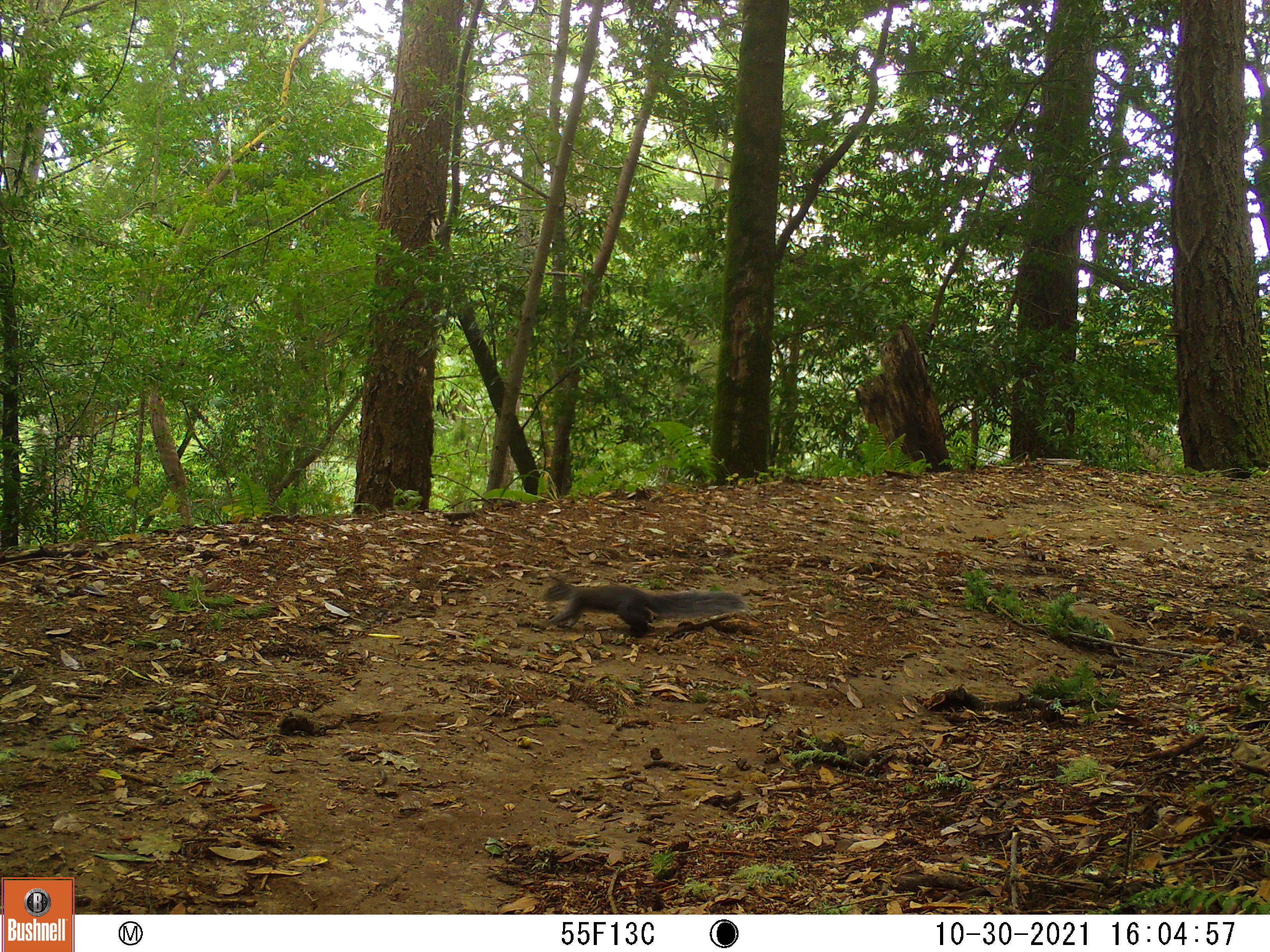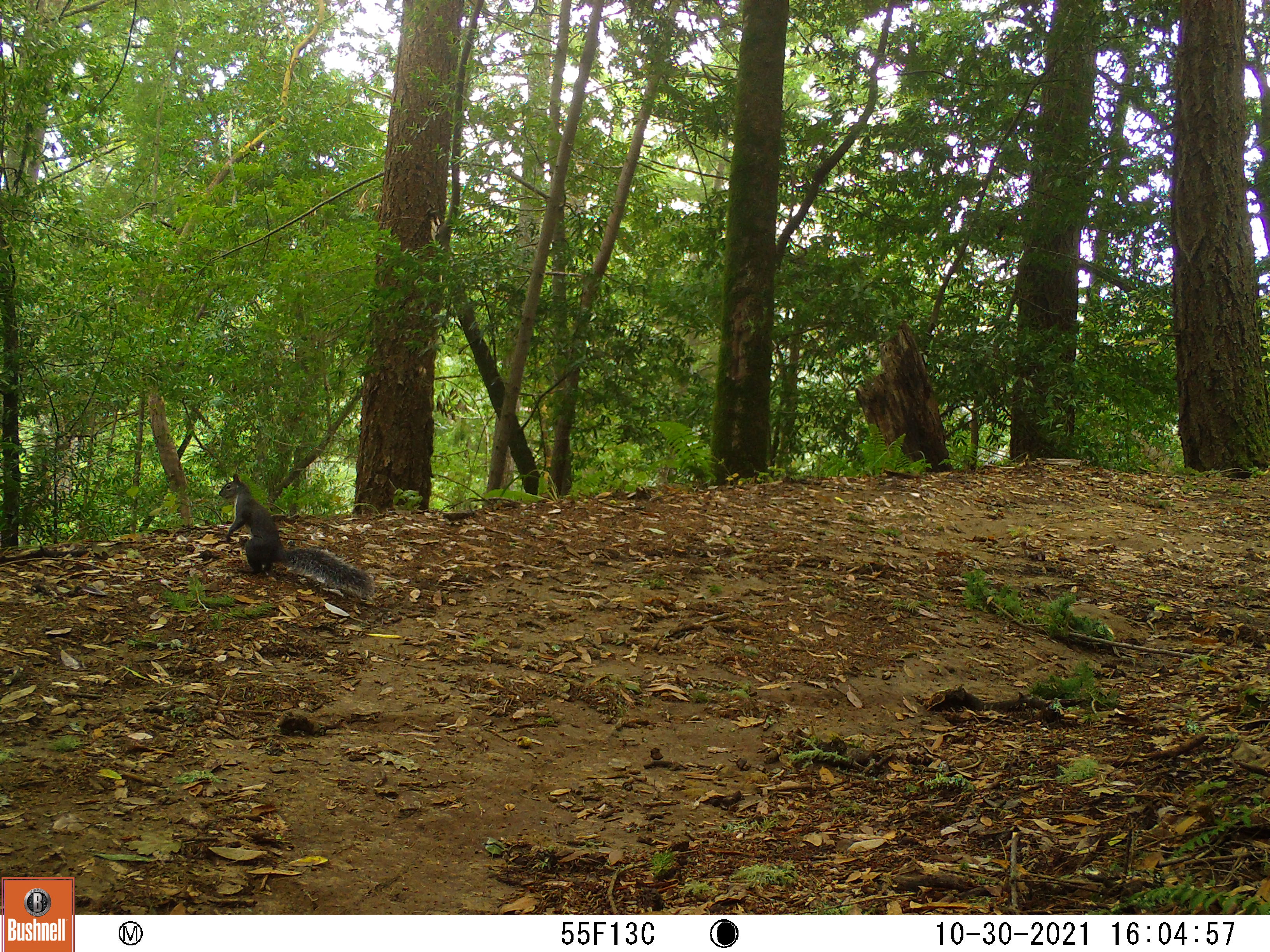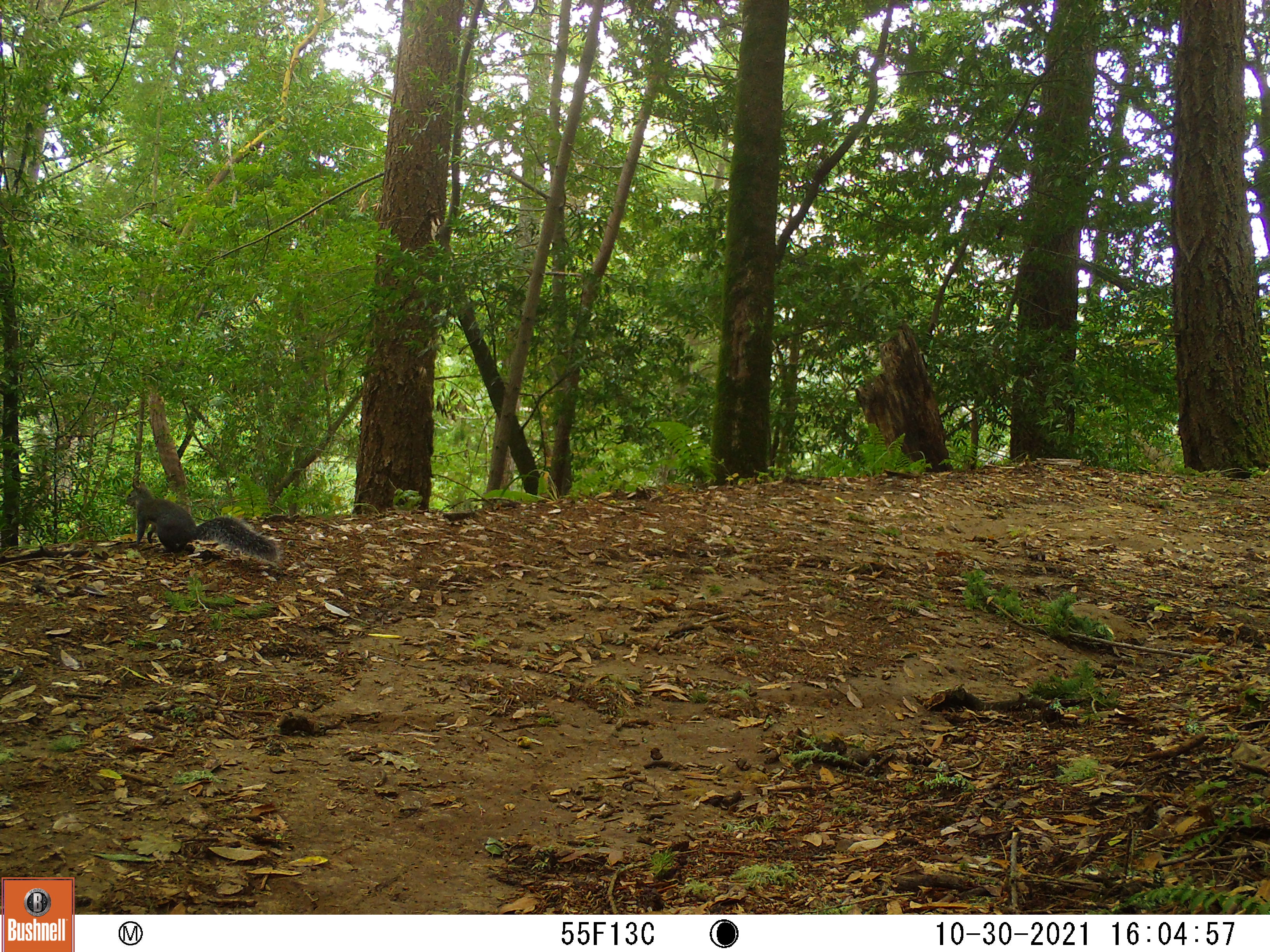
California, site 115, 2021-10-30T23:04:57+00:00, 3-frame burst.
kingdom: Animalia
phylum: Chordata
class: Mammalia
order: Rodentia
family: Sciuridae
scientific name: Sciuridae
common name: squirrel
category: unknown squirrel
Unknown squirrel (squirrel) (Sciuridae).